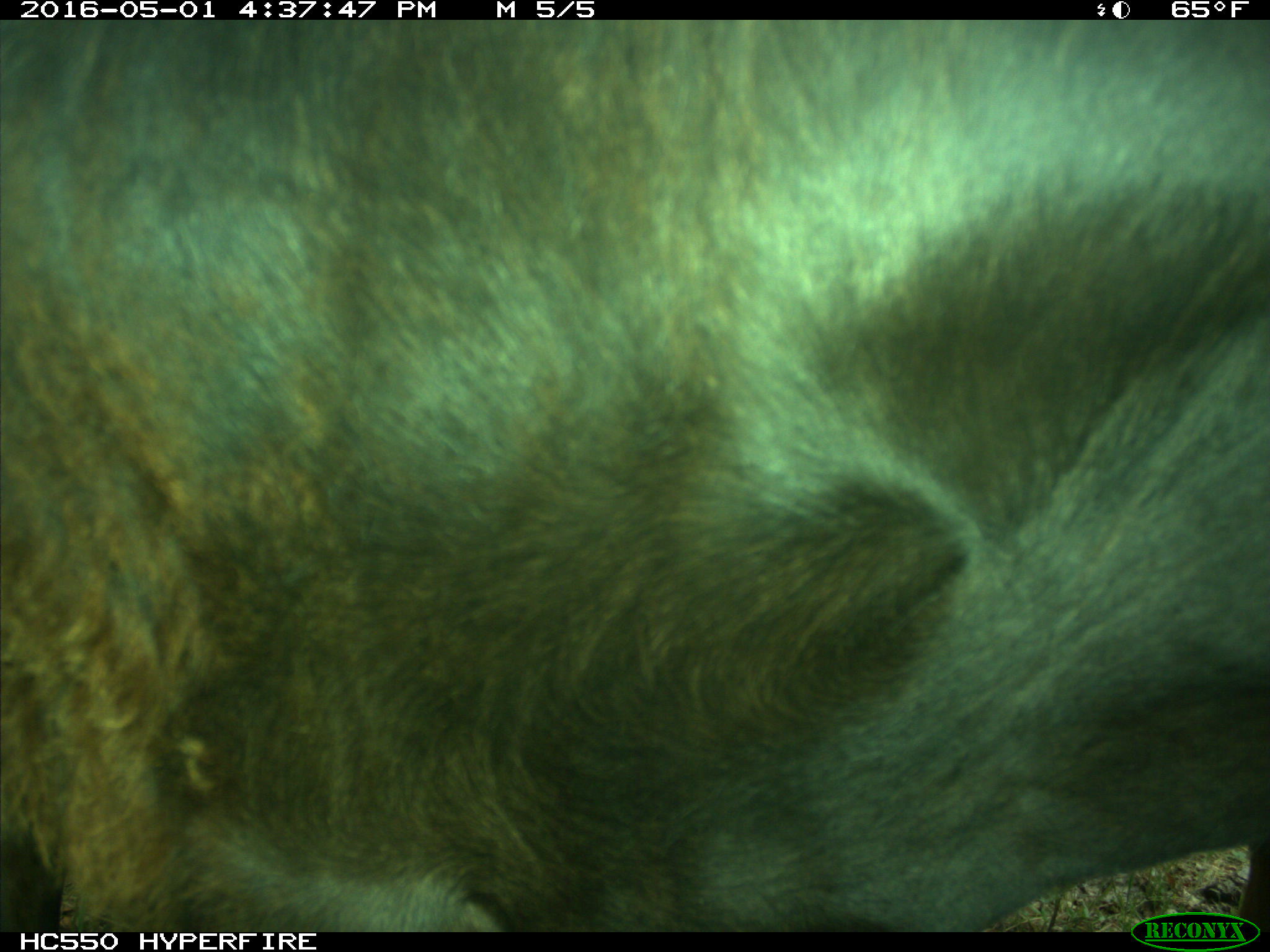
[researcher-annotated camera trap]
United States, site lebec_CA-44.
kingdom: Animalia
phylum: Chordata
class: Mammalia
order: Artiodactyla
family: Bovidae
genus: Bos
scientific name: Bos taurus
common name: domestic cow